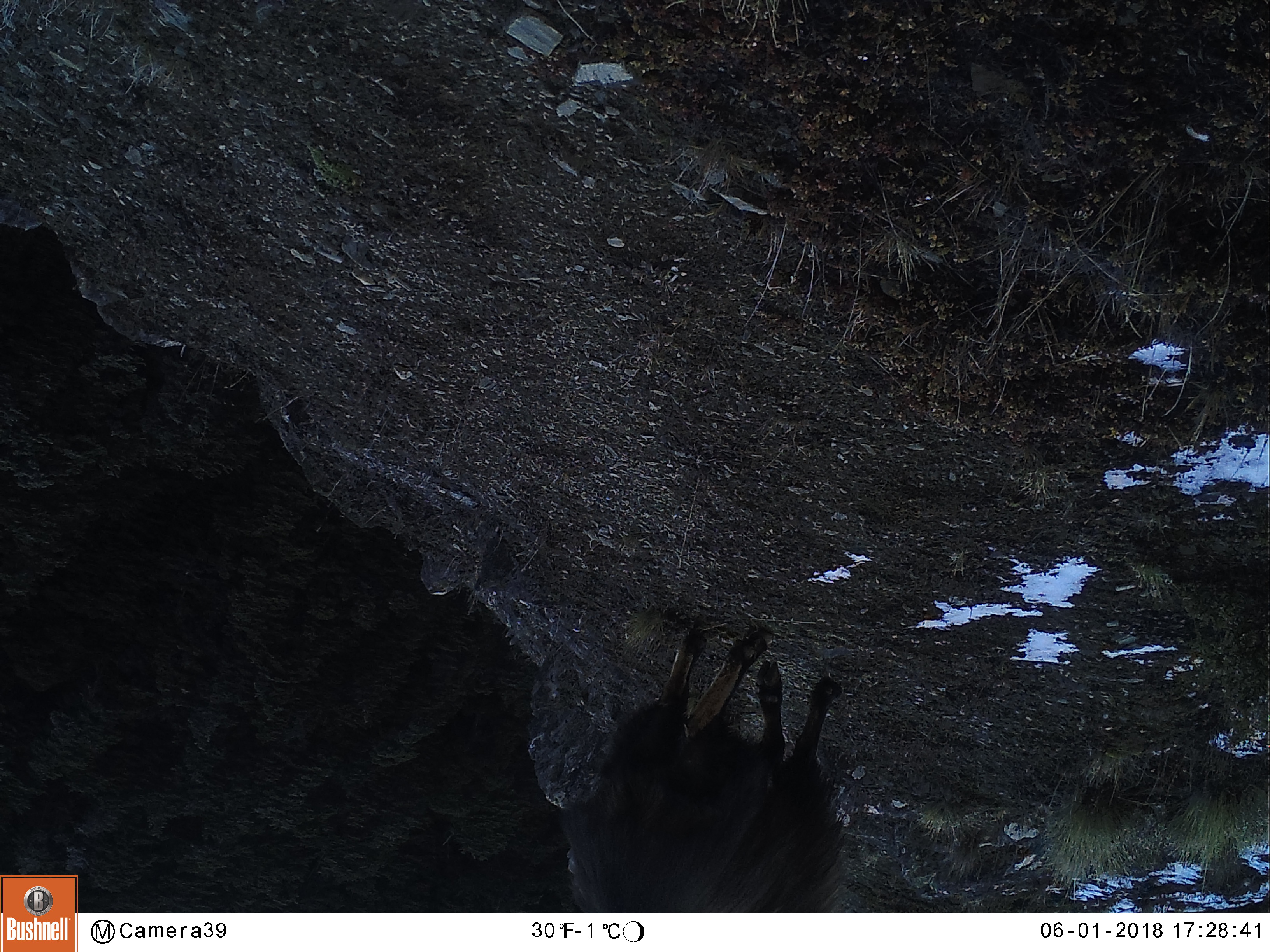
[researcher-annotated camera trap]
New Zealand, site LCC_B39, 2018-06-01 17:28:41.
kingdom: Animalia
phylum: Chordata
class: Mammalia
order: Artiodactyla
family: Bovidae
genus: Nilgiritragus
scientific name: Nilgiritragus hylocrius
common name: tahr